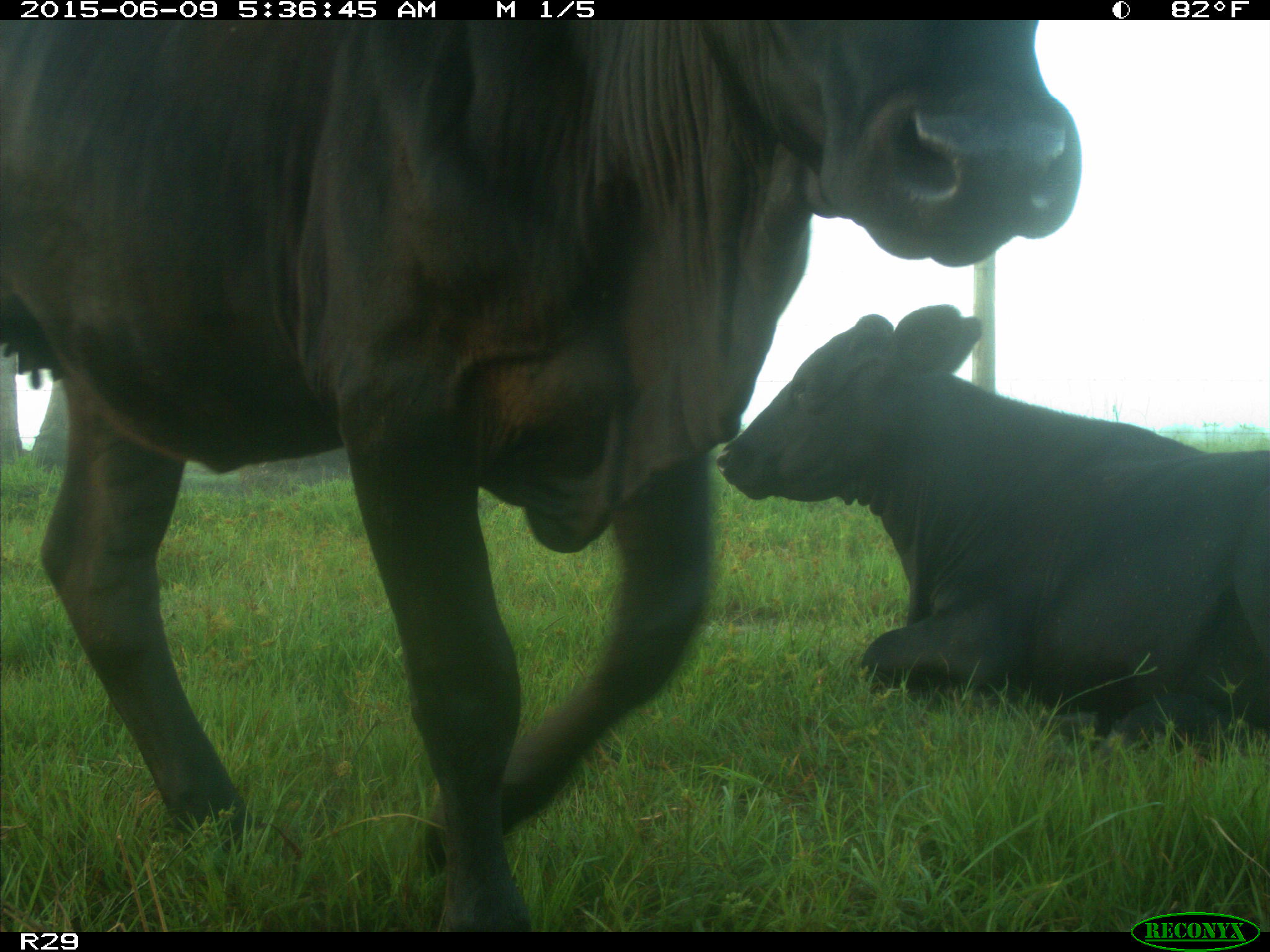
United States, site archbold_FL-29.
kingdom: Animalia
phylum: Chordata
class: Mammalia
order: Artiodactyla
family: Bovidae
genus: Bos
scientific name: Bos taurus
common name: domestic cow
Bos taurus (domestic cow).